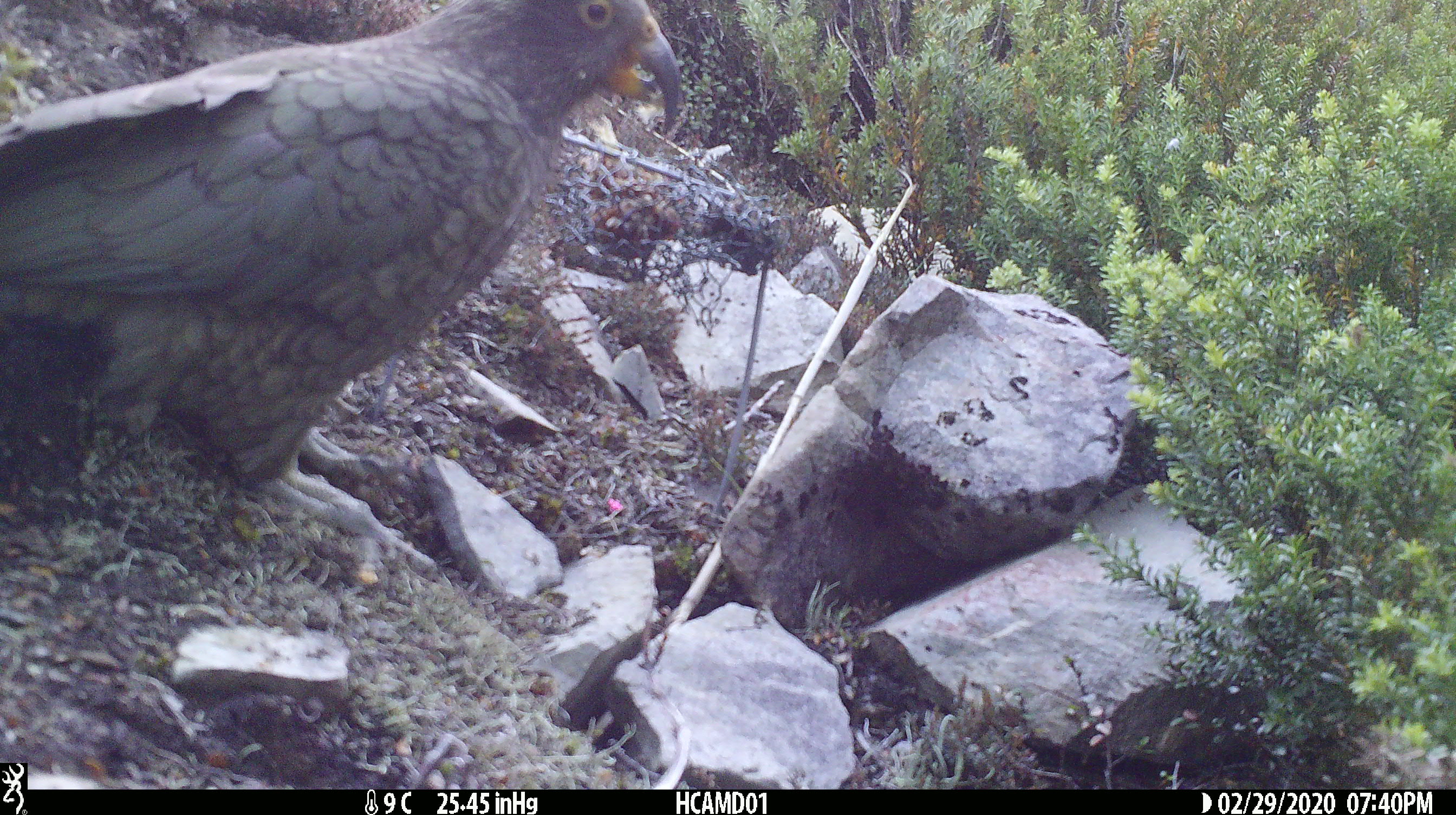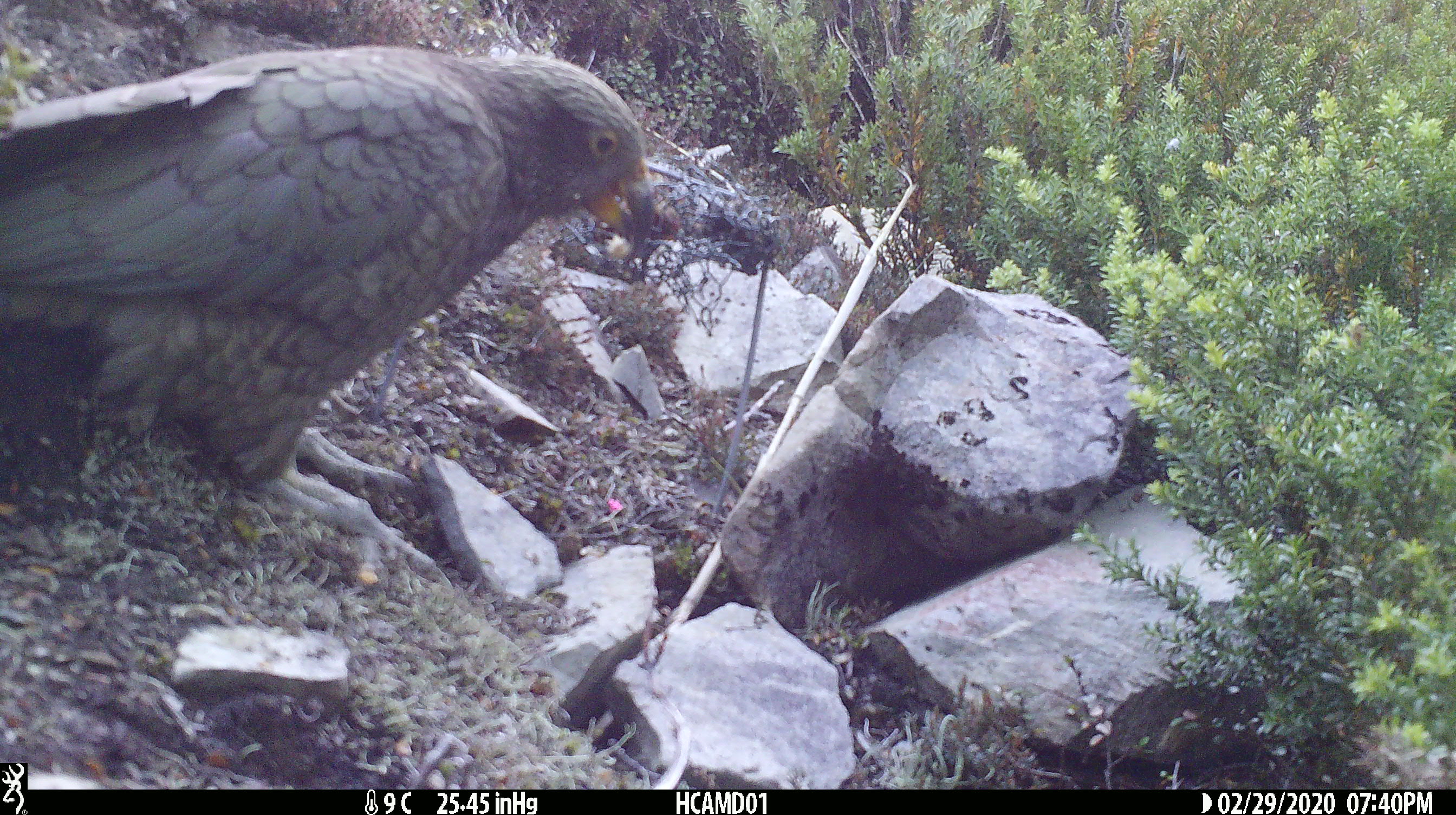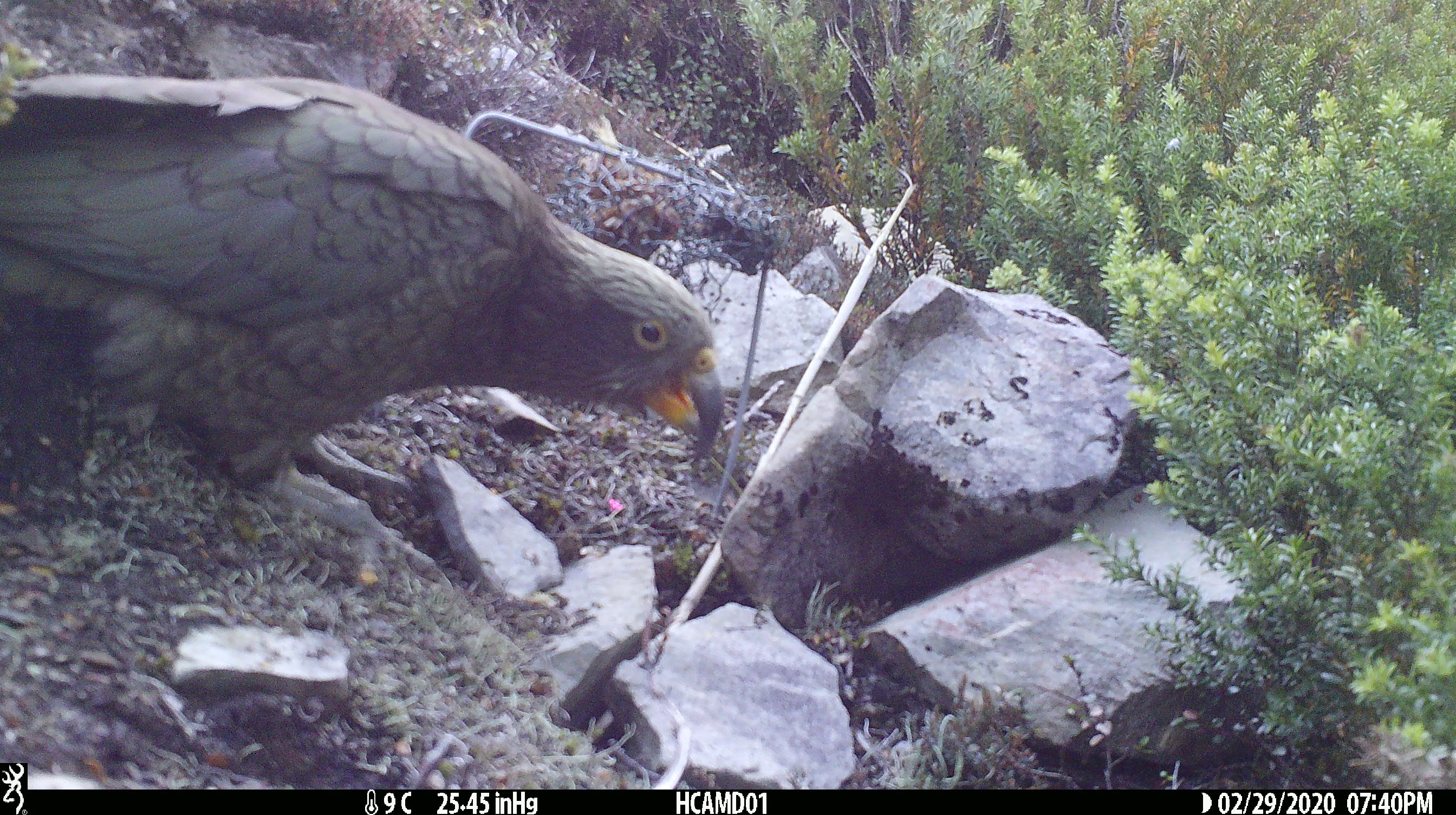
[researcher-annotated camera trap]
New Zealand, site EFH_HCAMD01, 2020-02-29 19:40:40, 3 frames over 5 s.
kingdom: Animalia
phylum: Chordata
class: Aves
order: Psittaciformes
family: Strigopidae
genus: Nestor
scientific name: Nestor notabilis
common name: kea